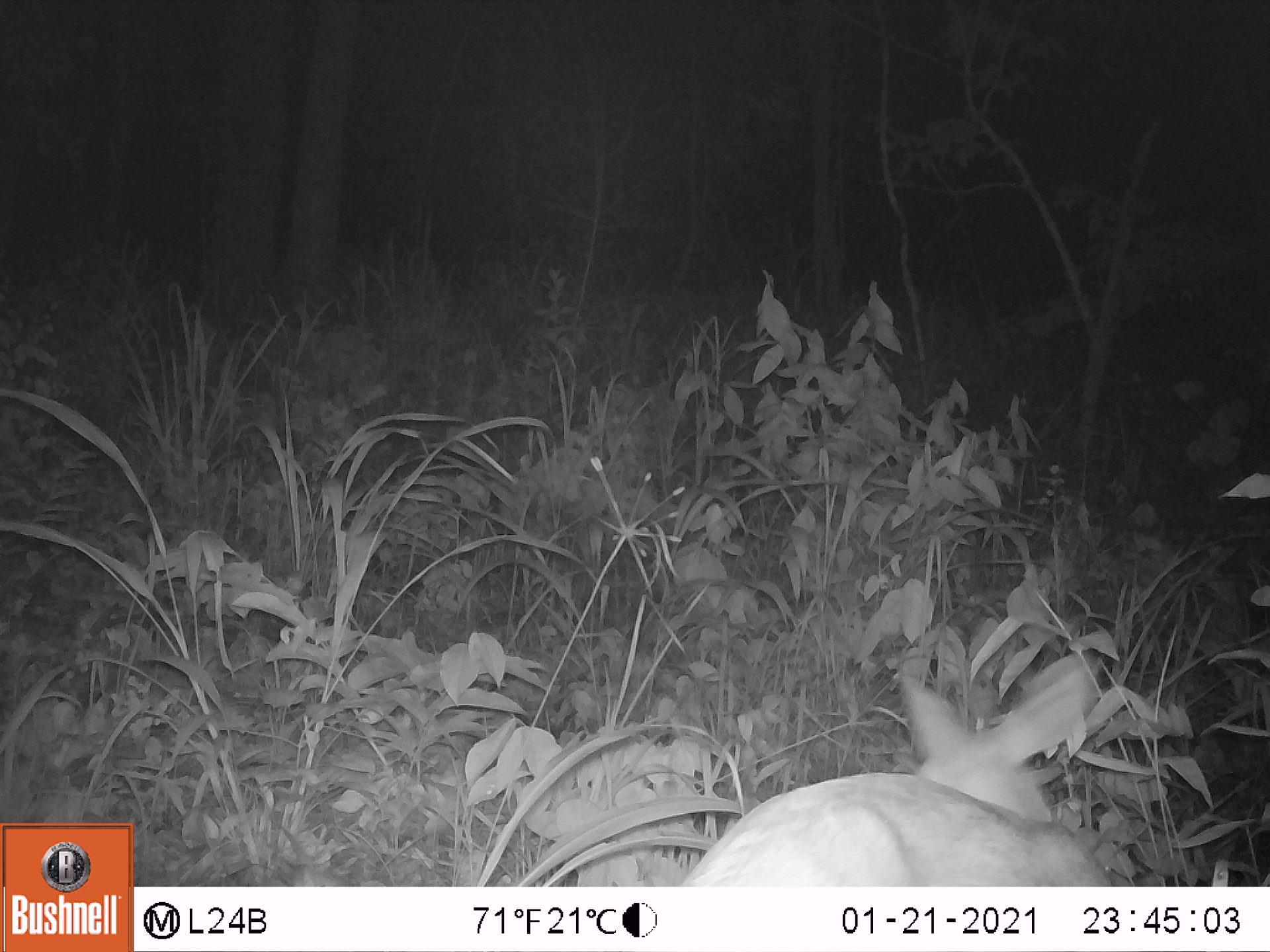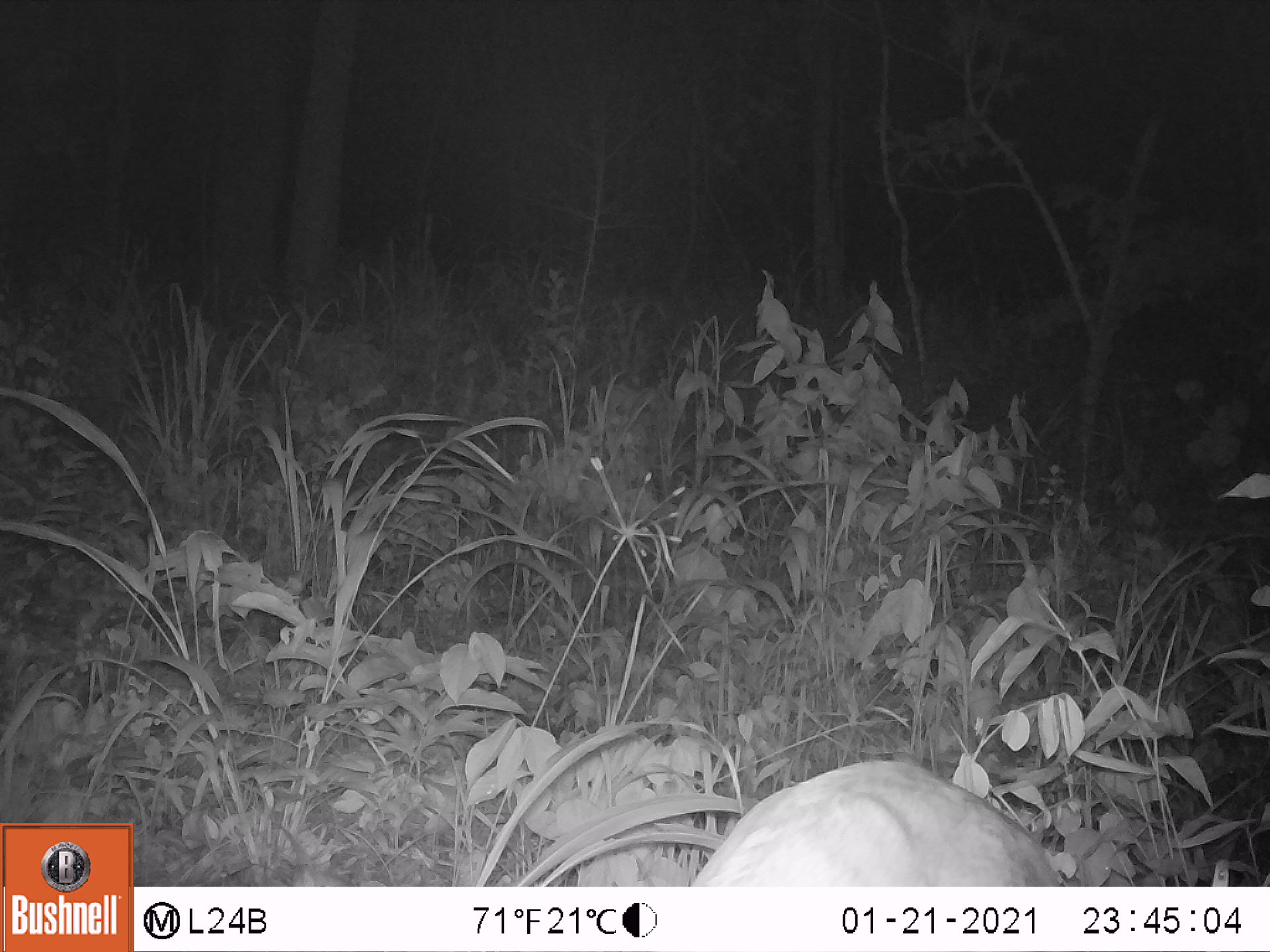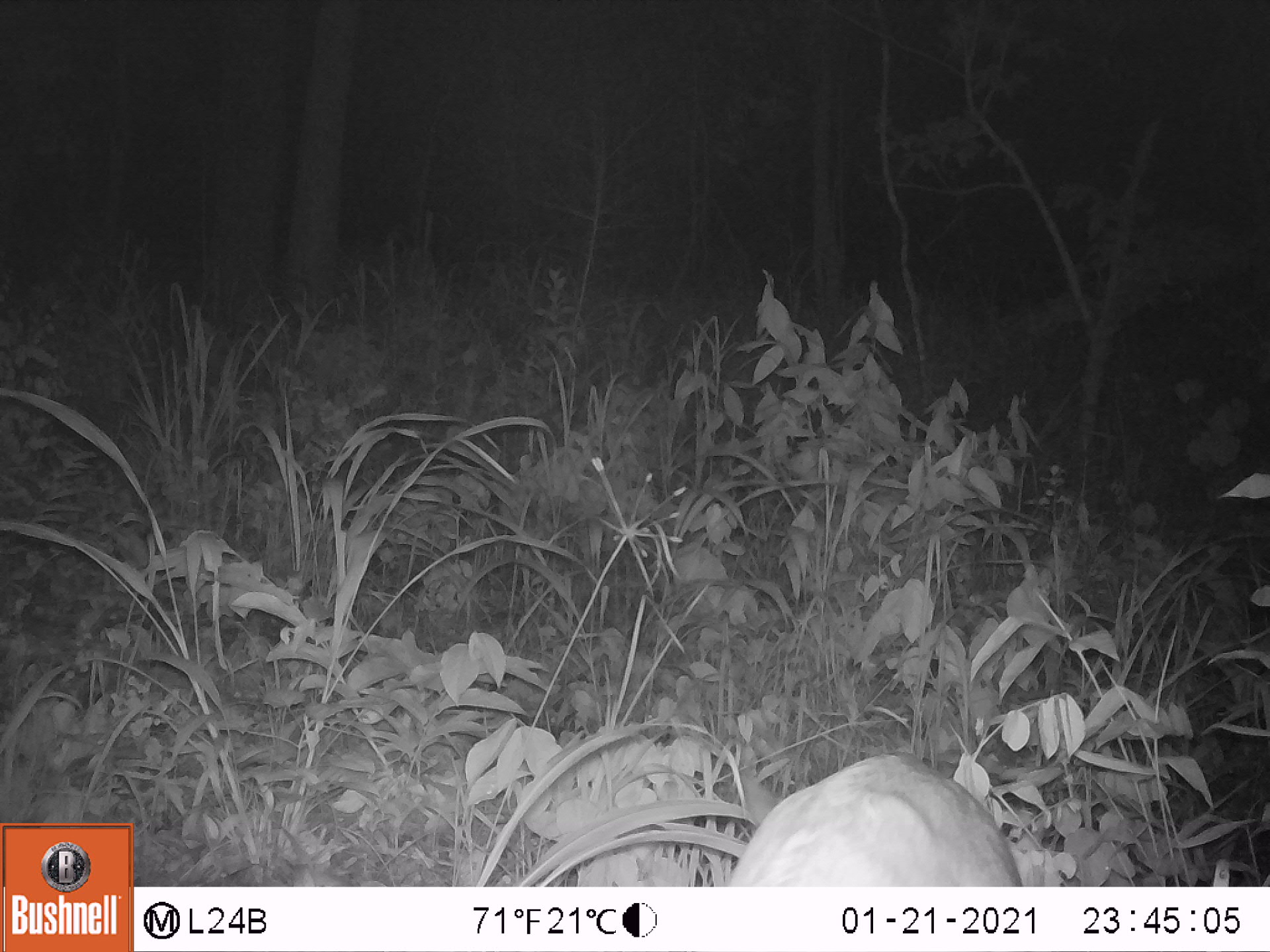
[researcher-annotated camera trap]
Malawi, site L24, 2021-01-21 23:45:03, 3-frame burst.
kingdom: Animalia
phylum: Chordata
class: Mammalia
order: Artiodactyla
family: Bovidae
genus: Sylvicapra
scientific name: Sylvicapra grimmia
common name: common duiker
Common duiker (Sylvicapra grimmia), count 1.